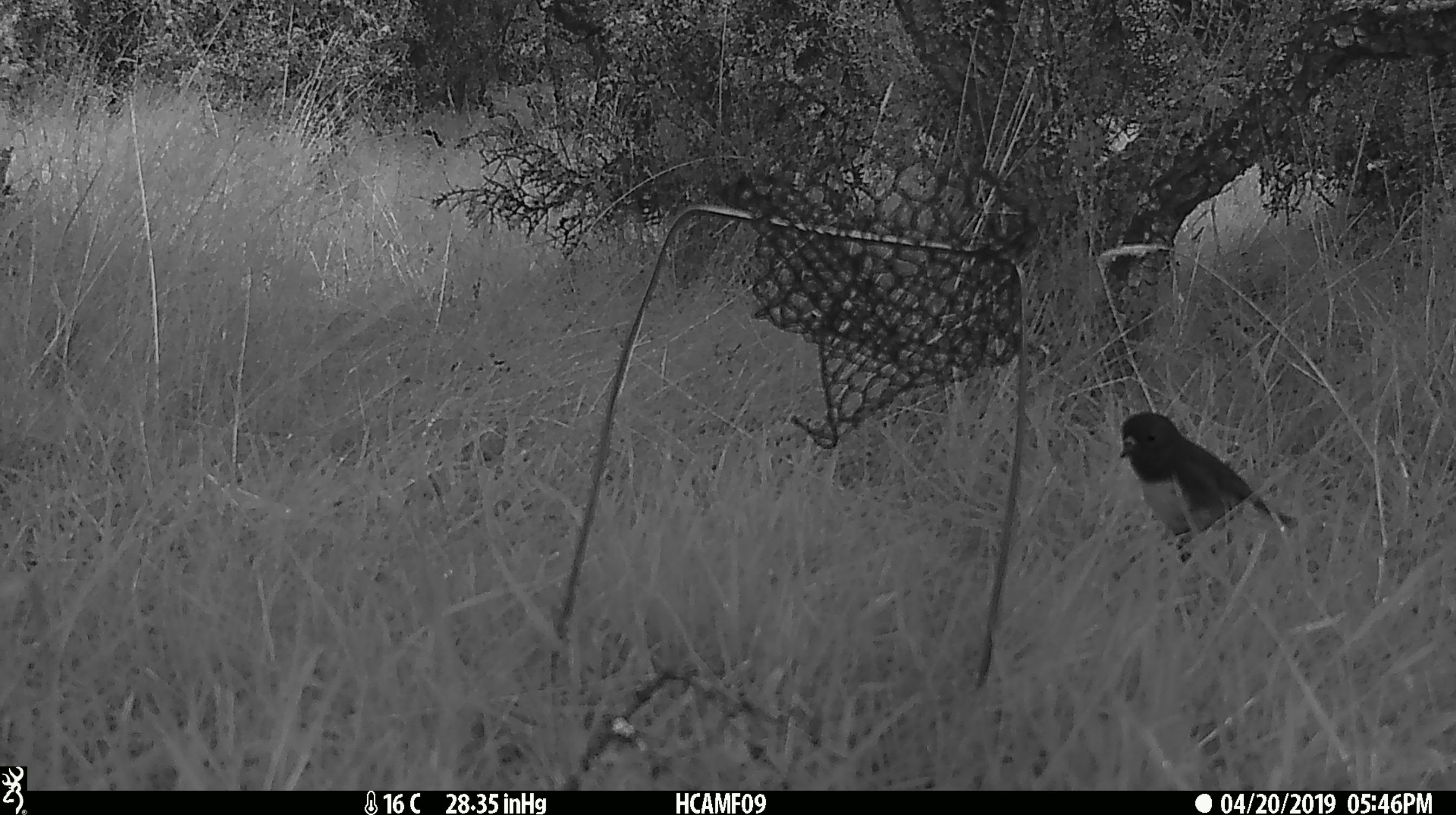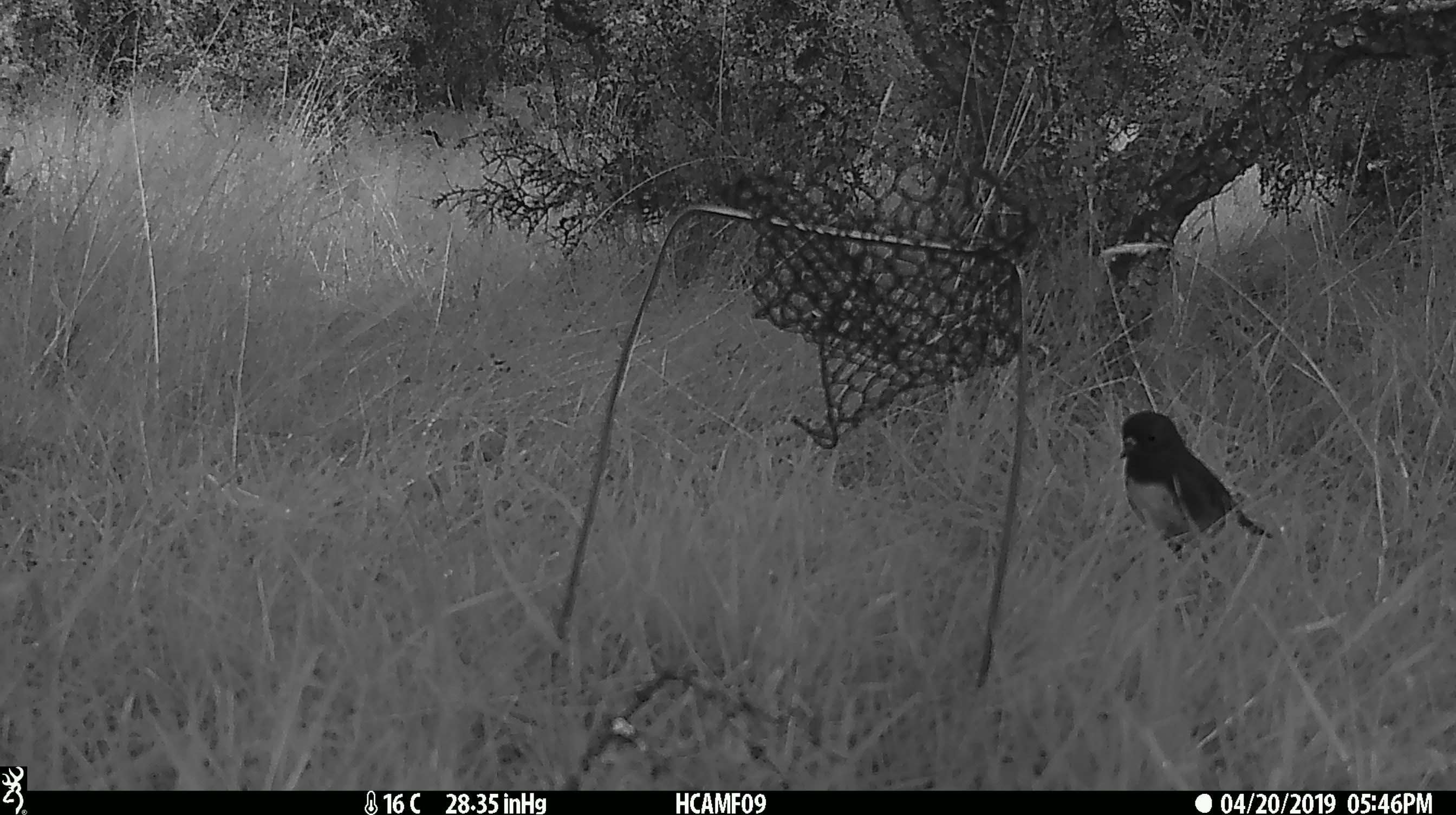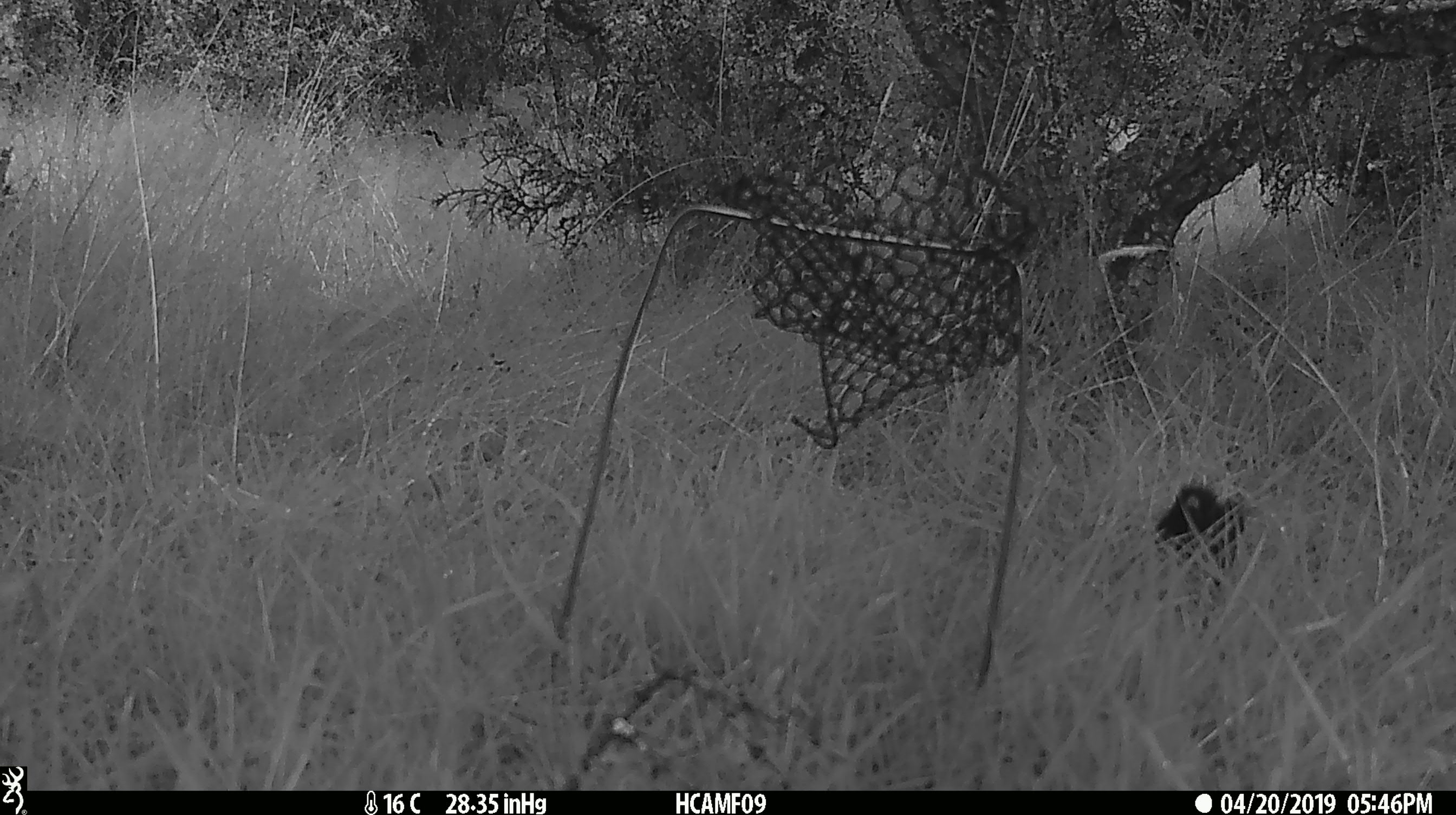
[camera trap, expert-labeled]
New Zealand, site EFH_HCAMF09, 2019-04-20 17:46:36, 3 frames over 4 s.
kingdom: Animalia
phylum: Chordata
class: Aves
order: Passeriformes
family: Petroicidae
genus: Petroica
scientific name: Petroica australis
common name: new zealand robin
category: robin